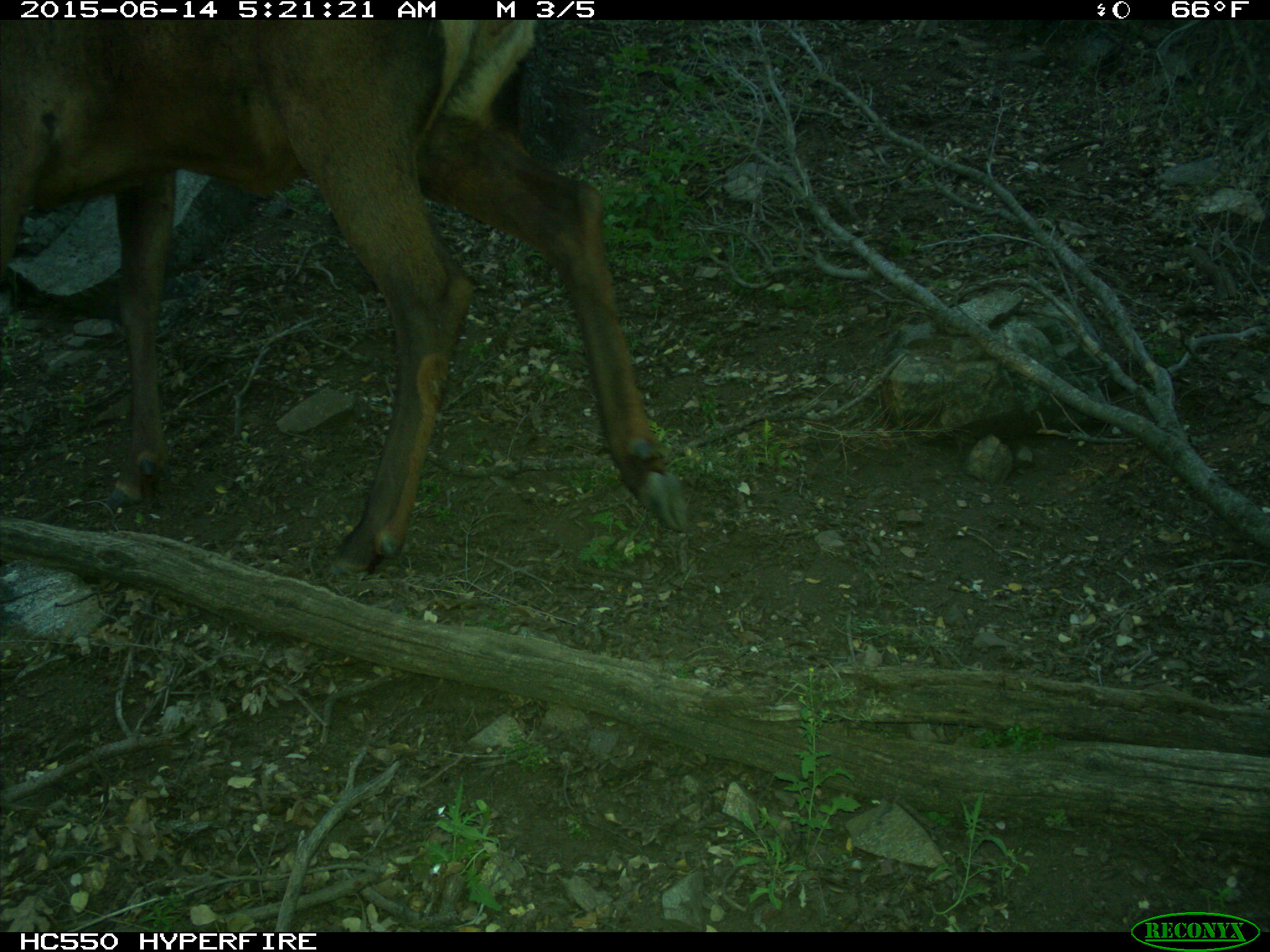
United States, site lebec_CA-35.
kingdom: Animalia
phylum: Chordata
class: Mammalia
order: Artiodactyla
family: Cervidae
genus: Cervus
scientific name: Cervus canadensis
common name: elk